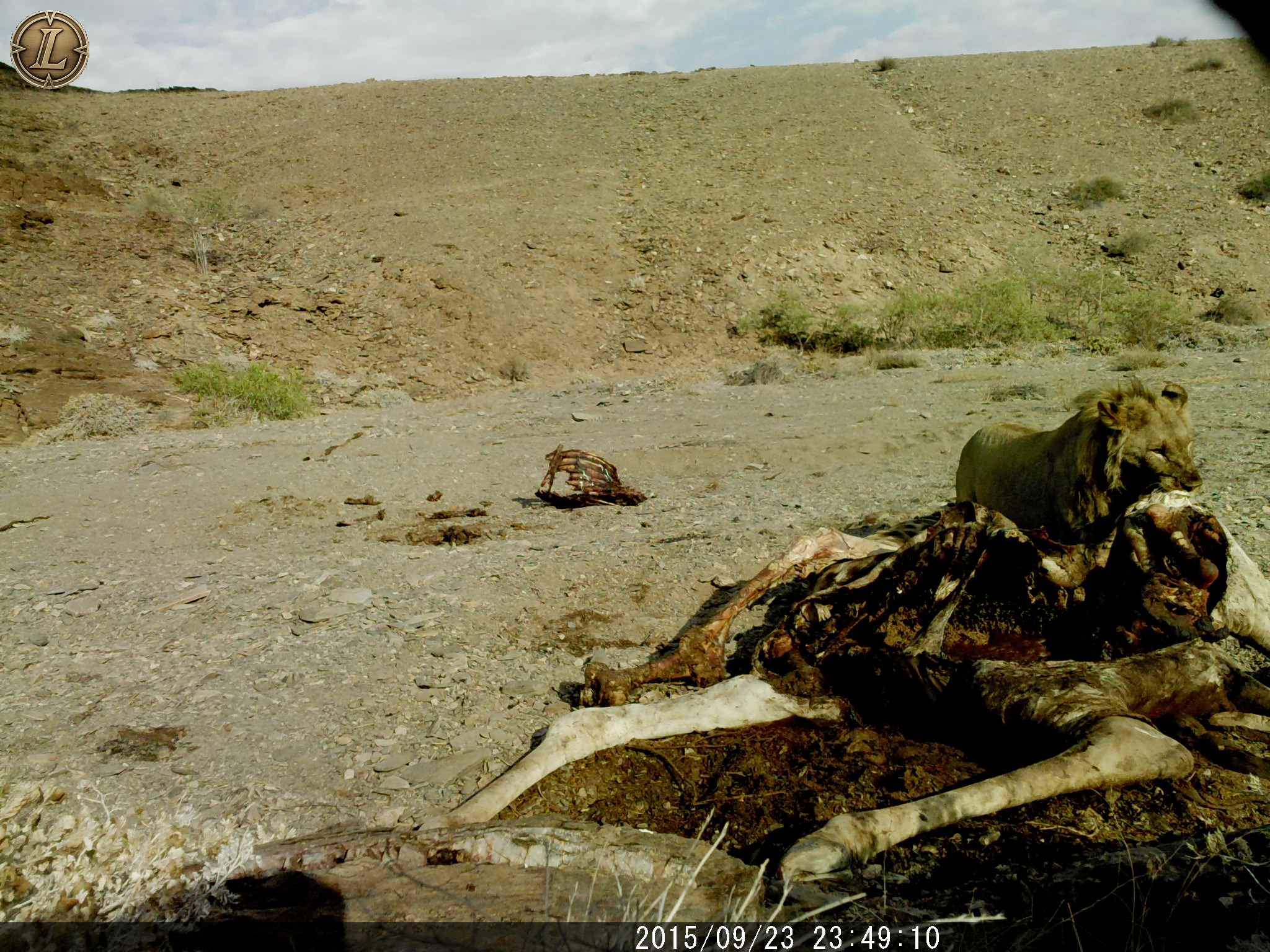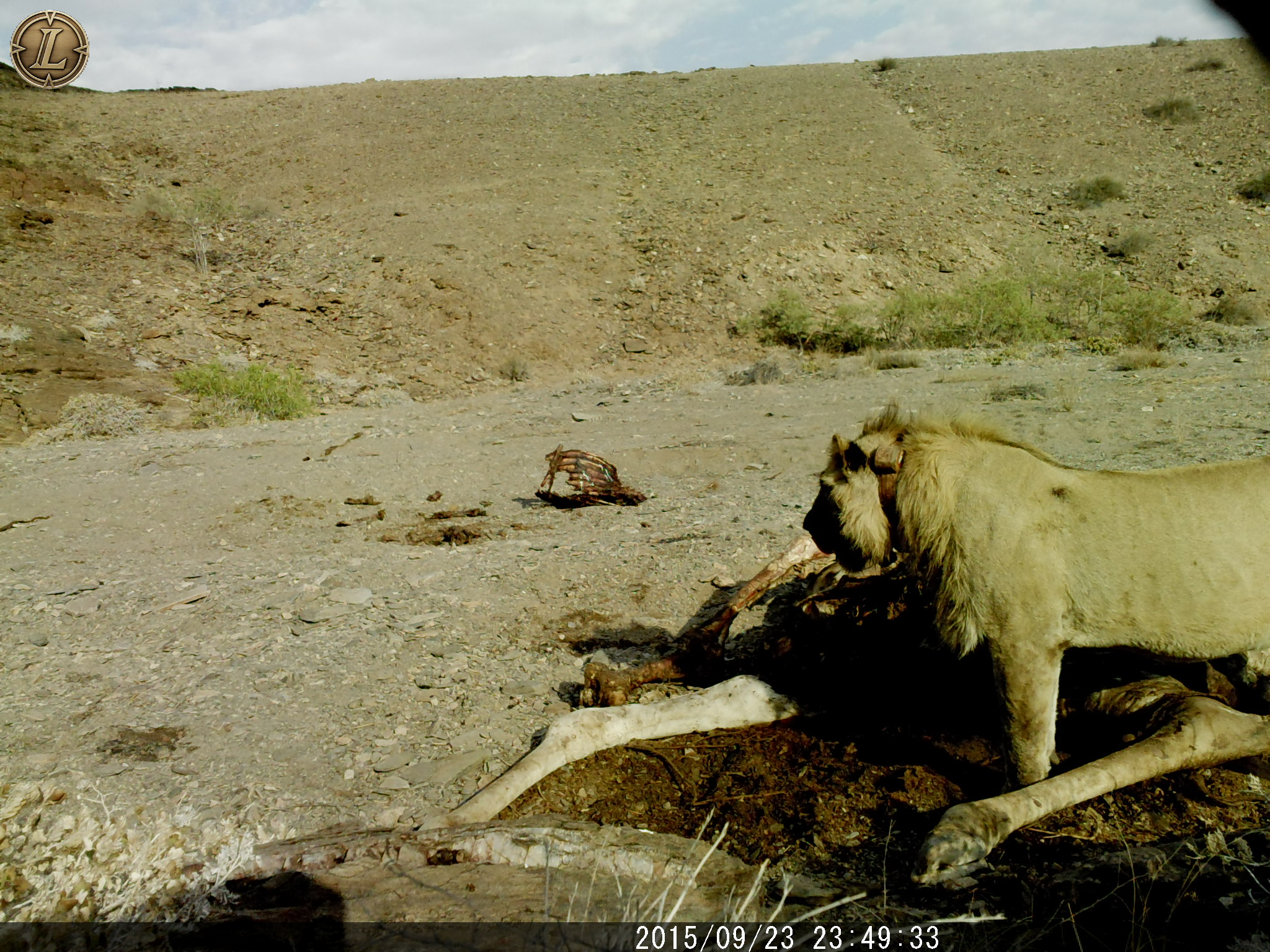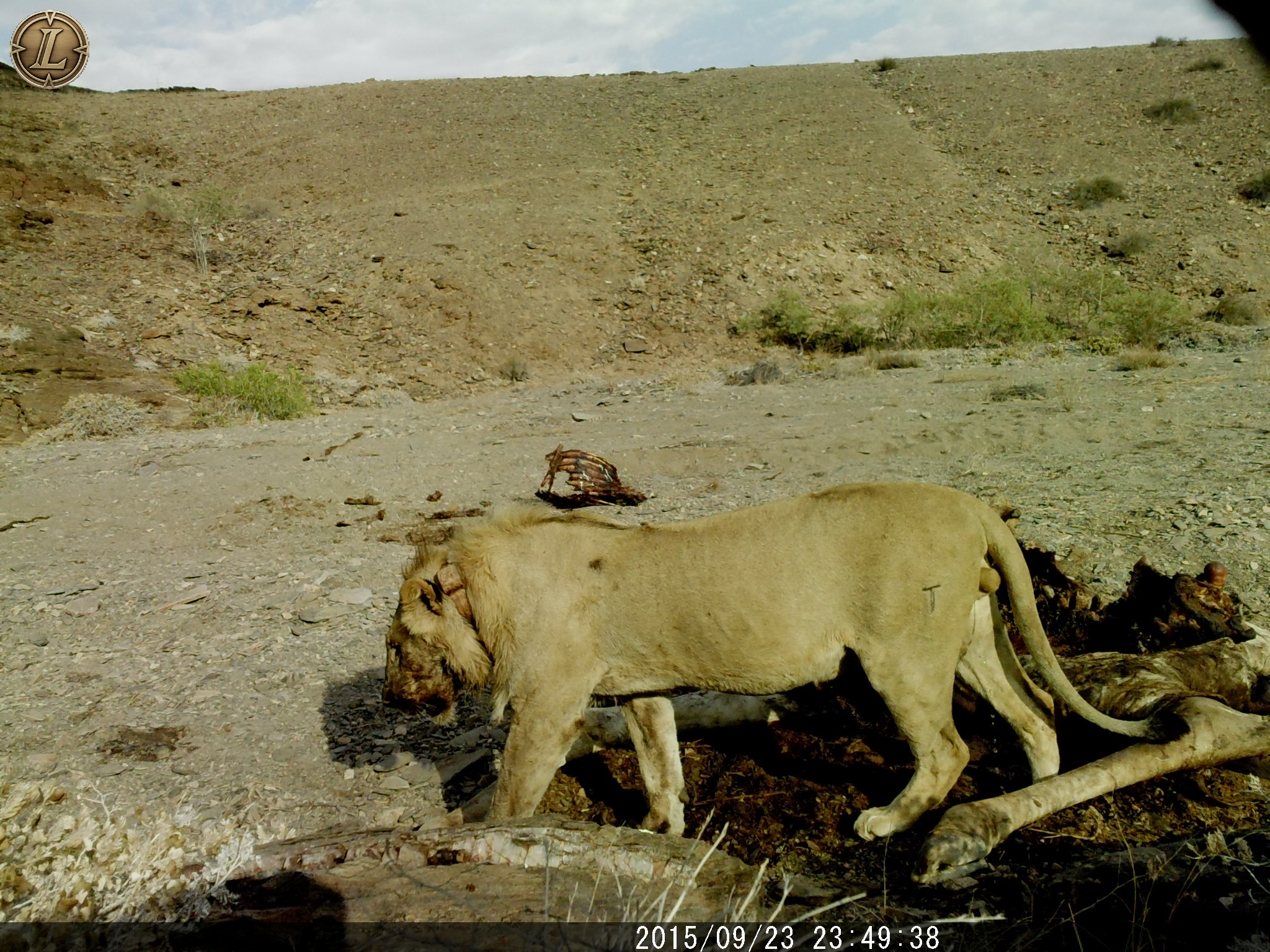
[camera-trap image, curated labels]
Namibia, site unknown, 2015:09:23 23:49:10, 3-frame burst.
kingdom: Animalia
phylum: Chordata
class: Mammalia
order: Carnivora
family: Felidae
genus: Panthera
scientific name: Panthera leo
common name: lion